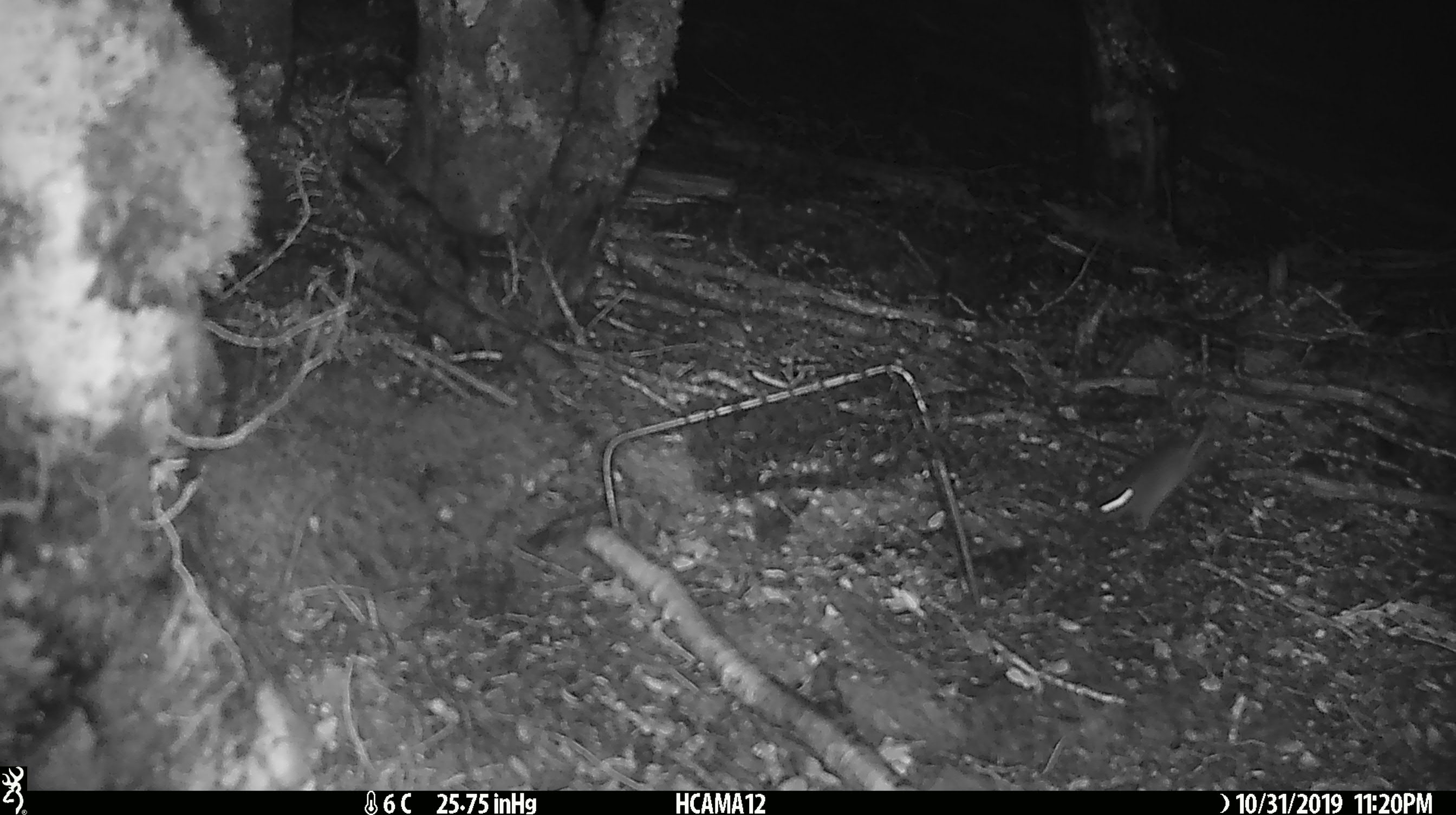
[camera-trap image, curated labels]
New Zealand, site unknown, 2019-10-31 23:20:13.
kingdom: Animalia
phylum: Chordata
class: Mammalia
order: Rodentia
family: Muridae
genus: Mus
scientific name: Mus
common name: mouse